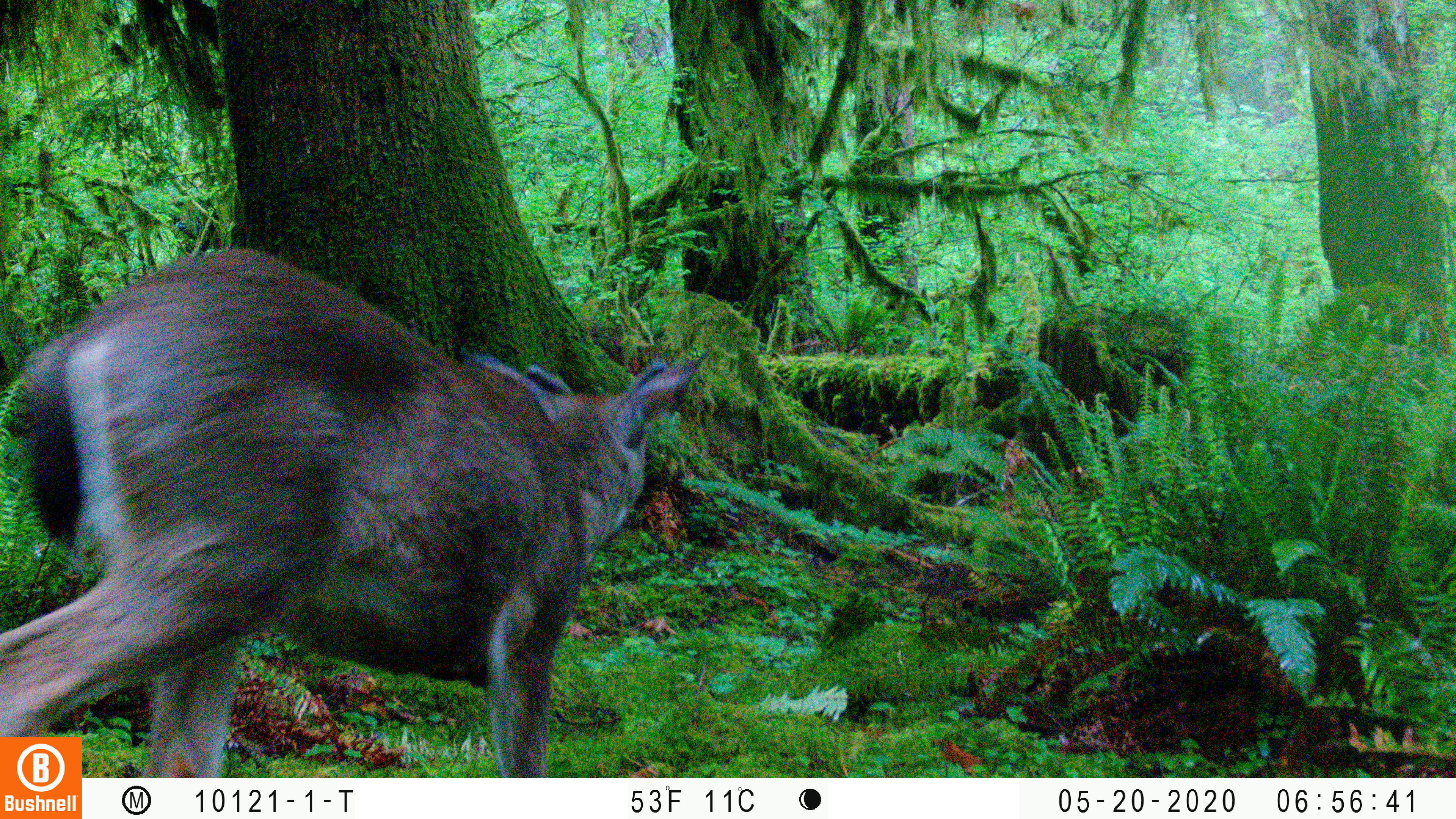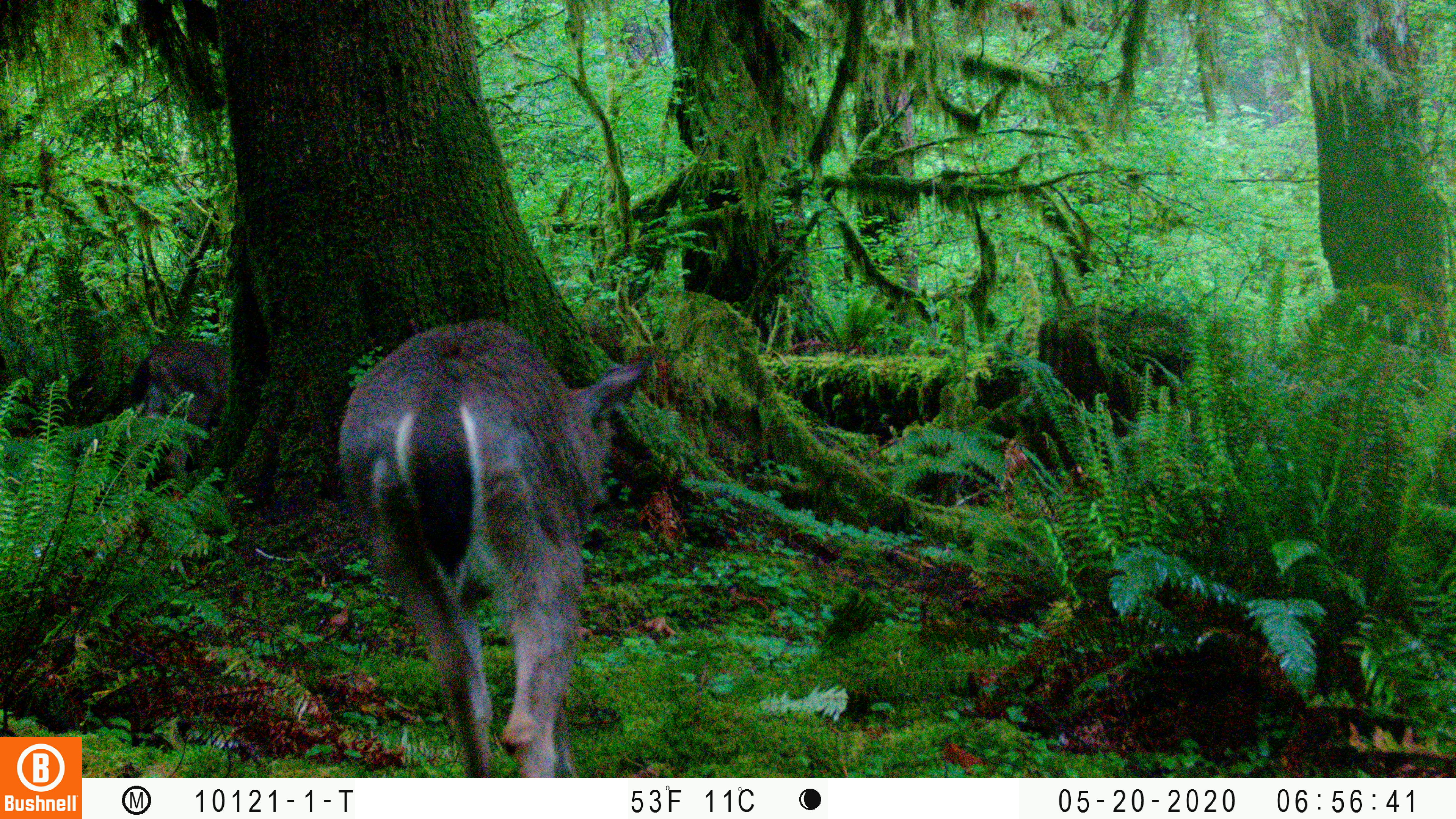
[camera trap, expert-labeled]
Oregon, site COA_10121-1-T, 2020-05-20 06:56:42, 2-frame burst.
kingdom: Animalia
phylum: Chordata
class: Mammalia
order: Artiodactyla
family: Cervidae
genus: Odocoileus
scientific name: Odocoileus hemionus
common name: black-tailed deer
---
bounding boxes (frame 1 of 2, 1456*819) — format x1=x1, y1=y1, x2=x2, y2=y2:
black-tailed deer: x1=4, y1=241, x2=711, y2=730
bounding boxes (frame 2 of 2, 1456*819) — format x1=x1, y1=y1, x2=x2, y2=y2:
black-tailed deer: x1=323, y1=315, x2=672, y2=774